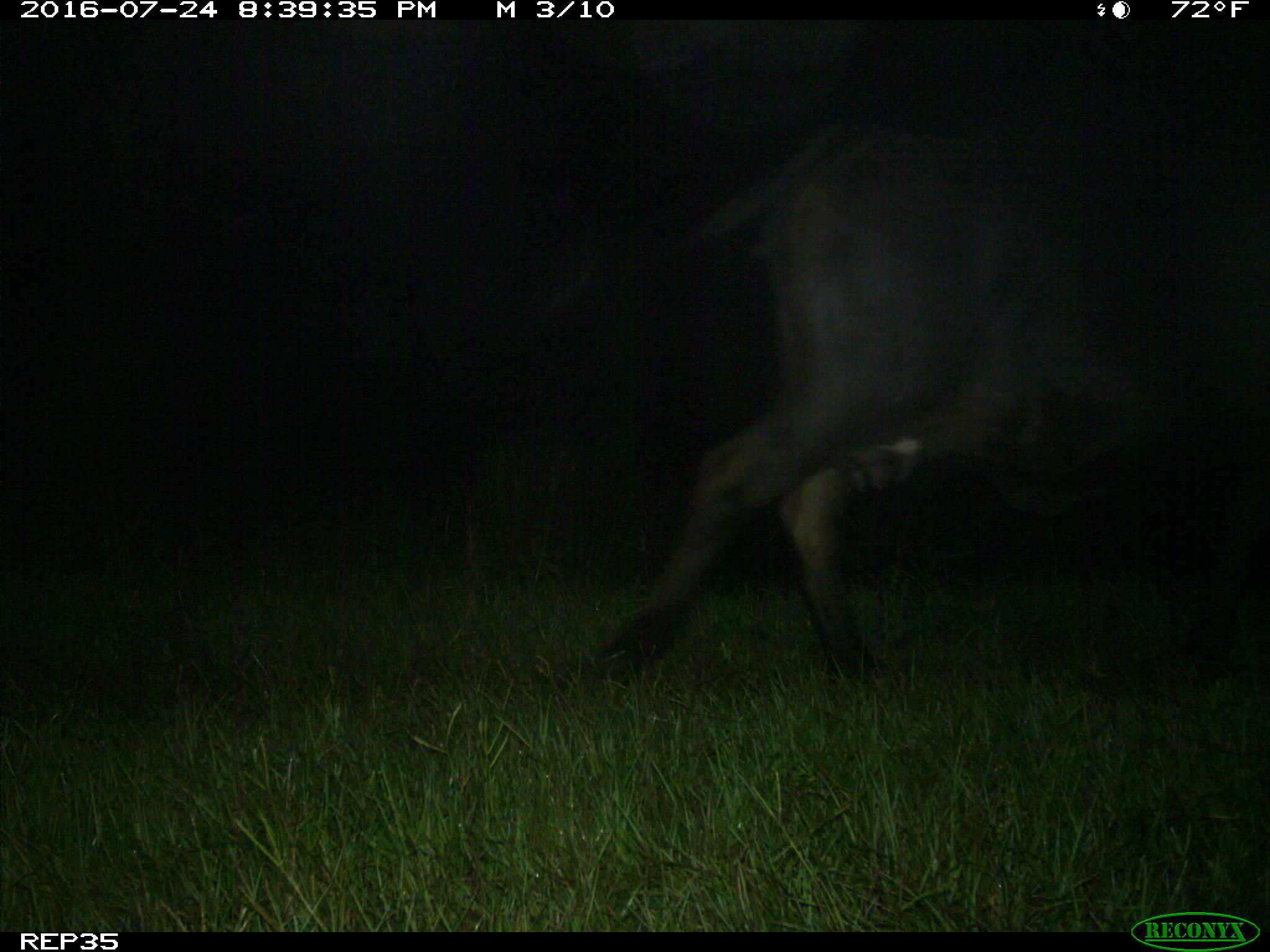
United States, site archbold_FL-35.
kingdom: Animalia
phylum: Chordata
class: Mammalia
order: Artiodactyla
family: Bovidae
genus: Bos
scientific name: Bos taurus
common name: domestic cow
Bos taurus (domestic cow).